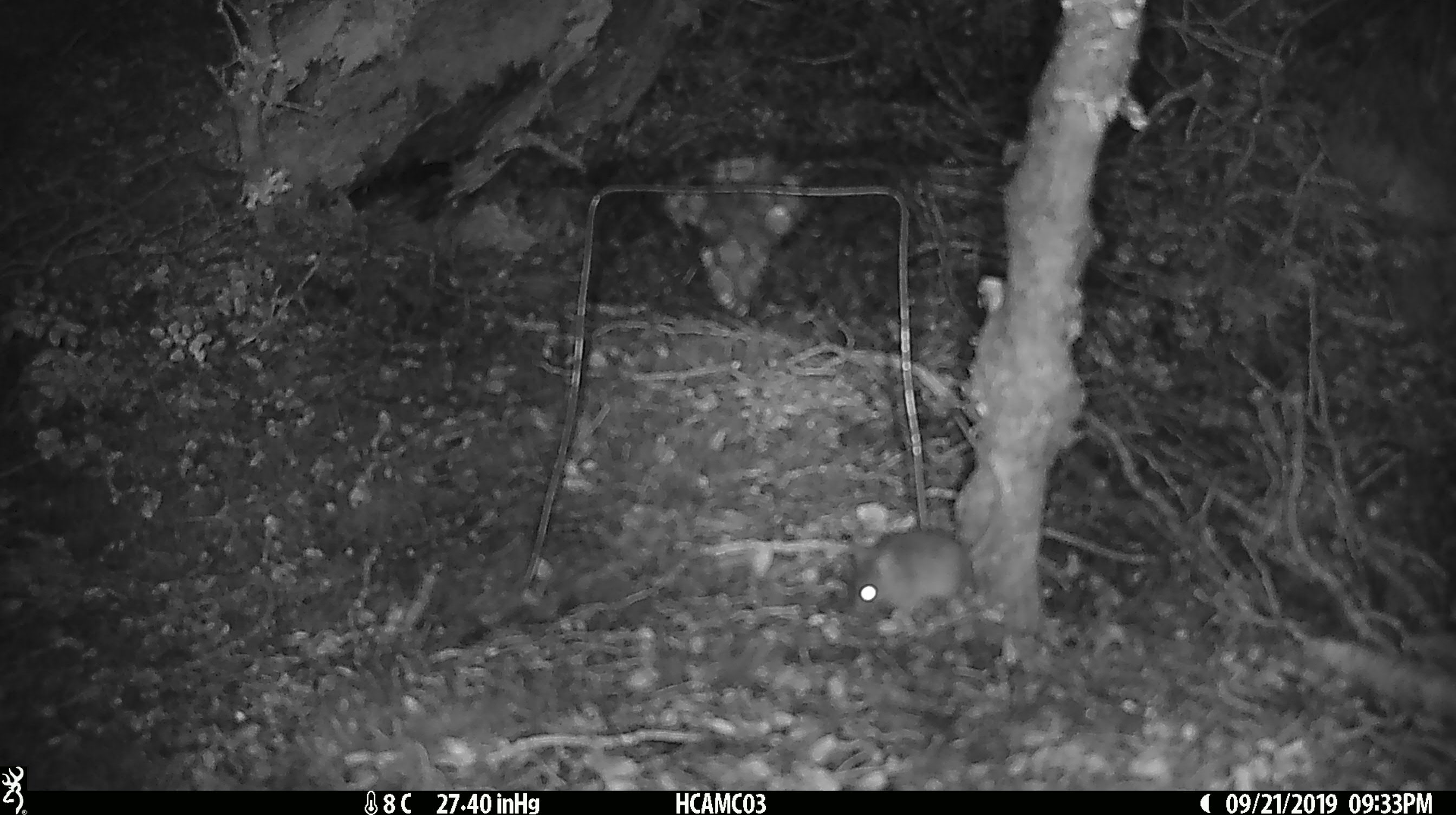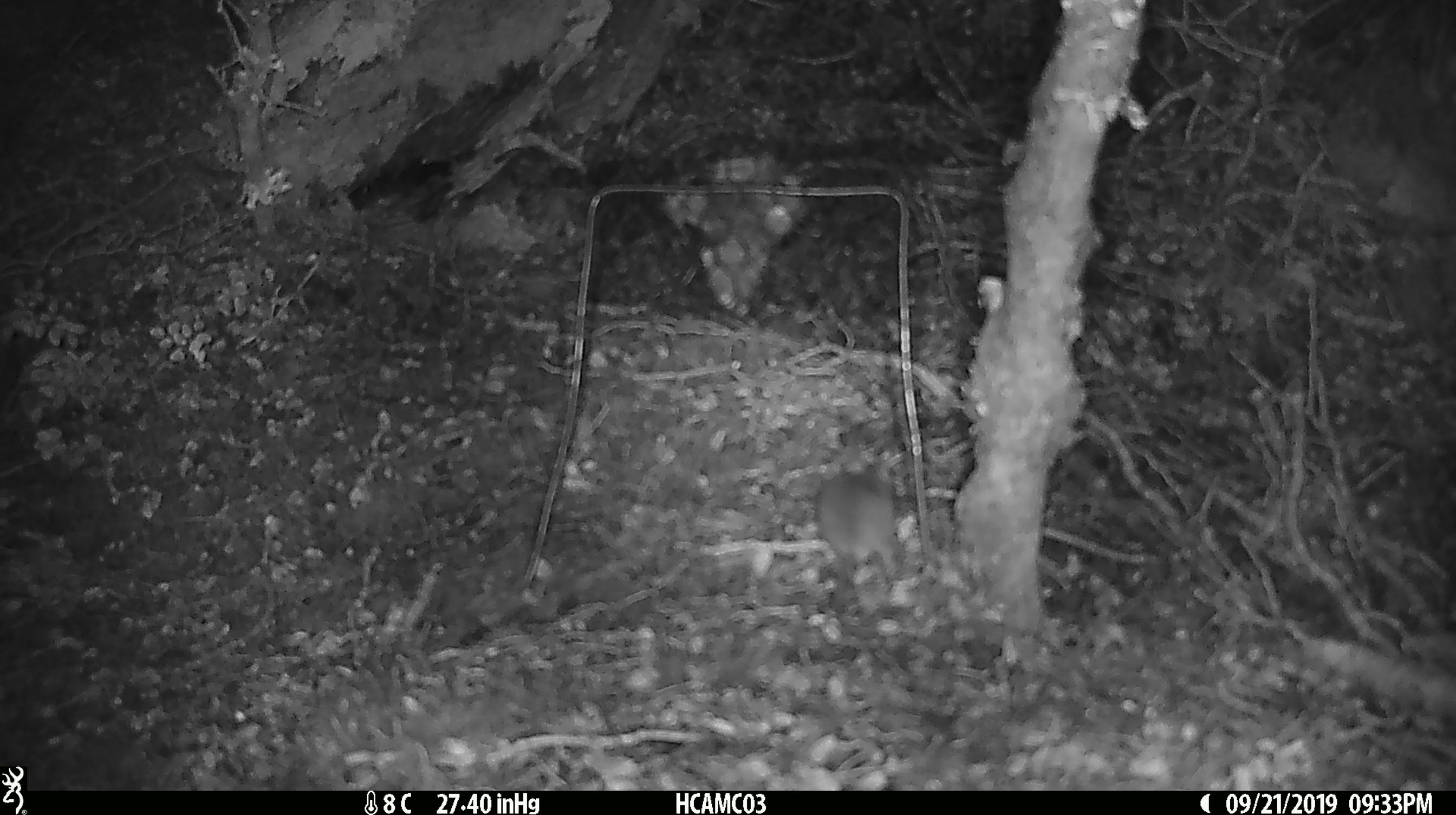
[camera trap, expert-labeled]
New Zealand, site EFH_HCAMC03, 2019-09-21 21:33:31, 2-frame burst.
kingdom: Animalia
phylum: Chordata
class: Mammalia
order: Rodentia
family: Muridae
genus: Mus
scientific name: Mus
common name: mouse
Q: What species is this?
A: Mouse (Mus).